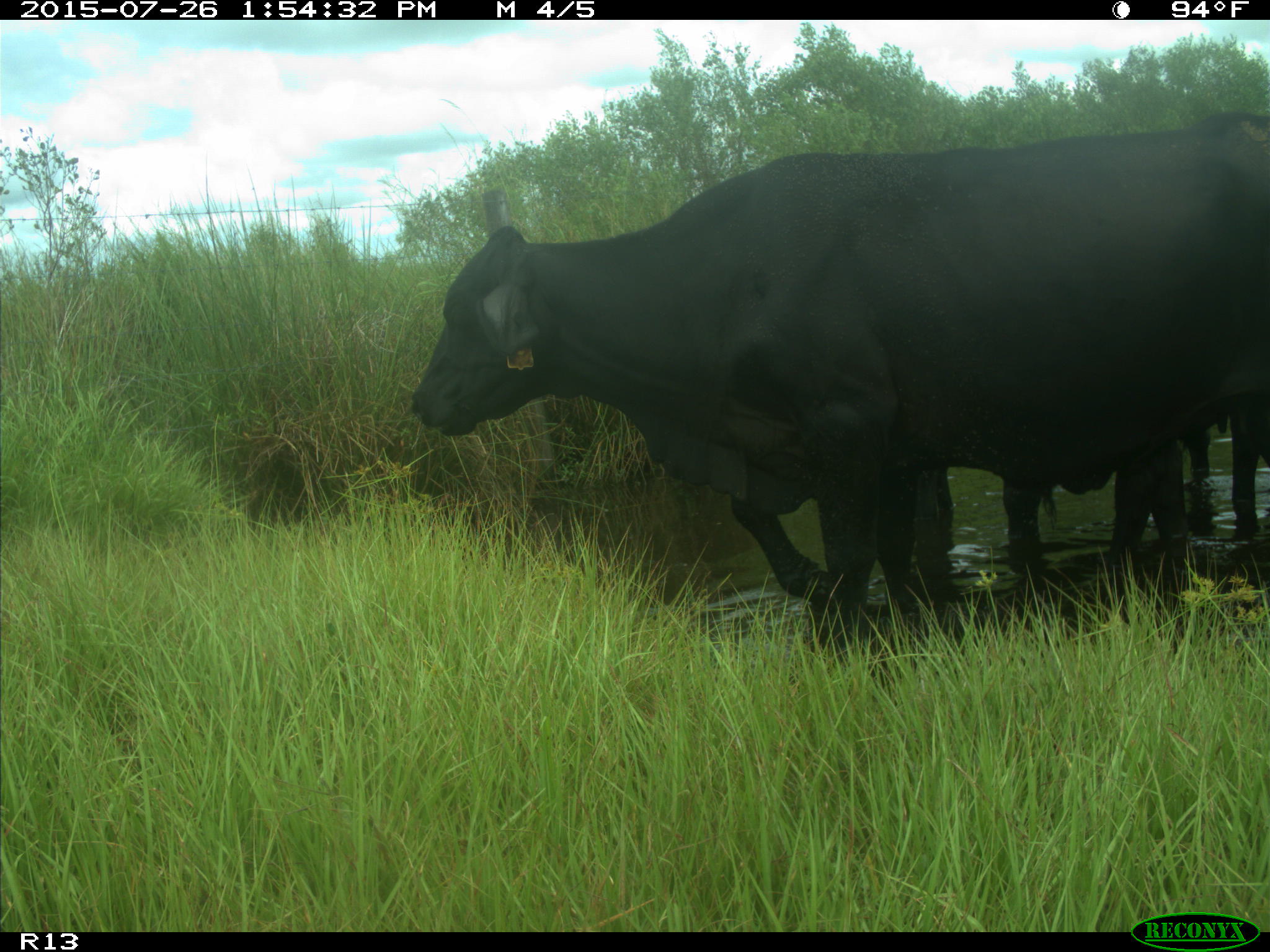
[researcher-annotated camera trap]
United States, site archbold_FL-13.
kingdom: Animalia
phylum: Chordata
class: Mammalia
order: Artiodactyla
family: Bovidae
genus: Bos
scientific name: Bos taurus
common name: domestic cow